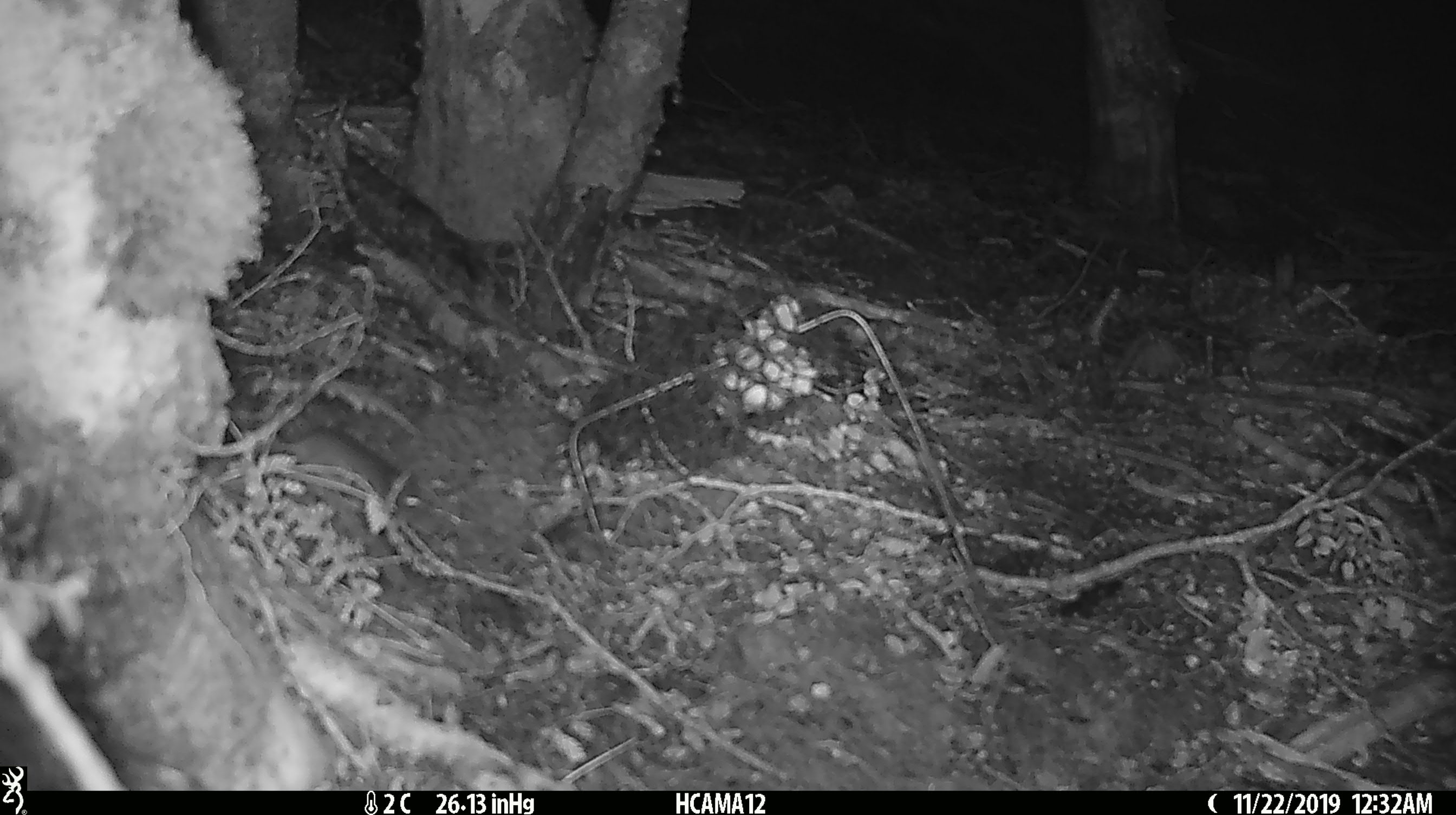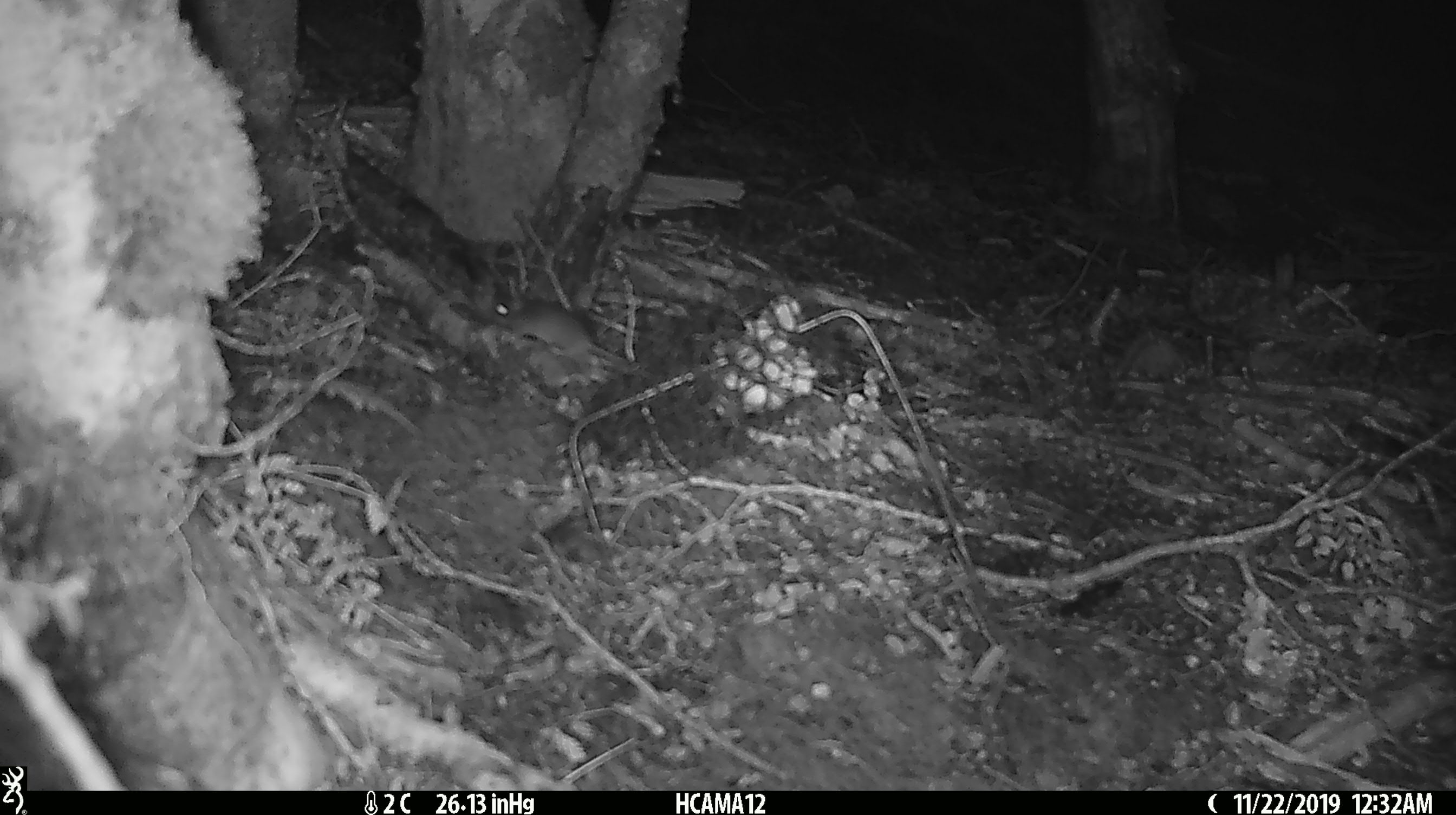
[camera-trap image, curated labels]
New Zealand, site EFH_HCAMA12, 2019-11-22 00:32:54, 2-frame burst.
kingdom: Animalia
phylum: Chordata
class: Mammalia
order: Rodentia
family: Muridae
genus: Mus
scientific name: Mus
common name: mouse